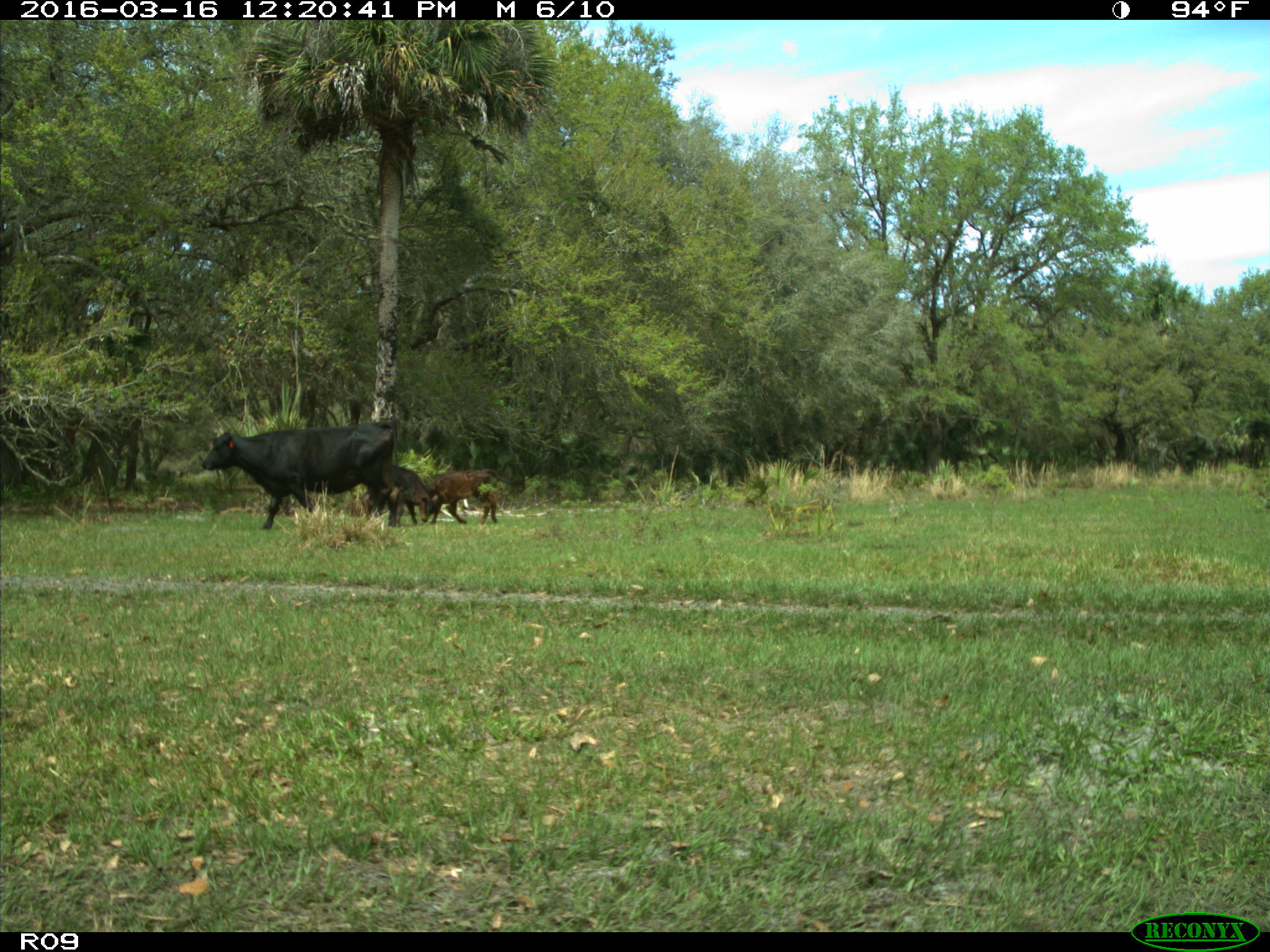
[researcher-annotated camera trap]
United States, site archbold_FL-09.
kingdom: Animalia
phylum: Chordata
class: Mammalia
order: Artiodactyla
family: Bovidae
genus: Bos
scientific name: Bos taurus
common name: domestic cow